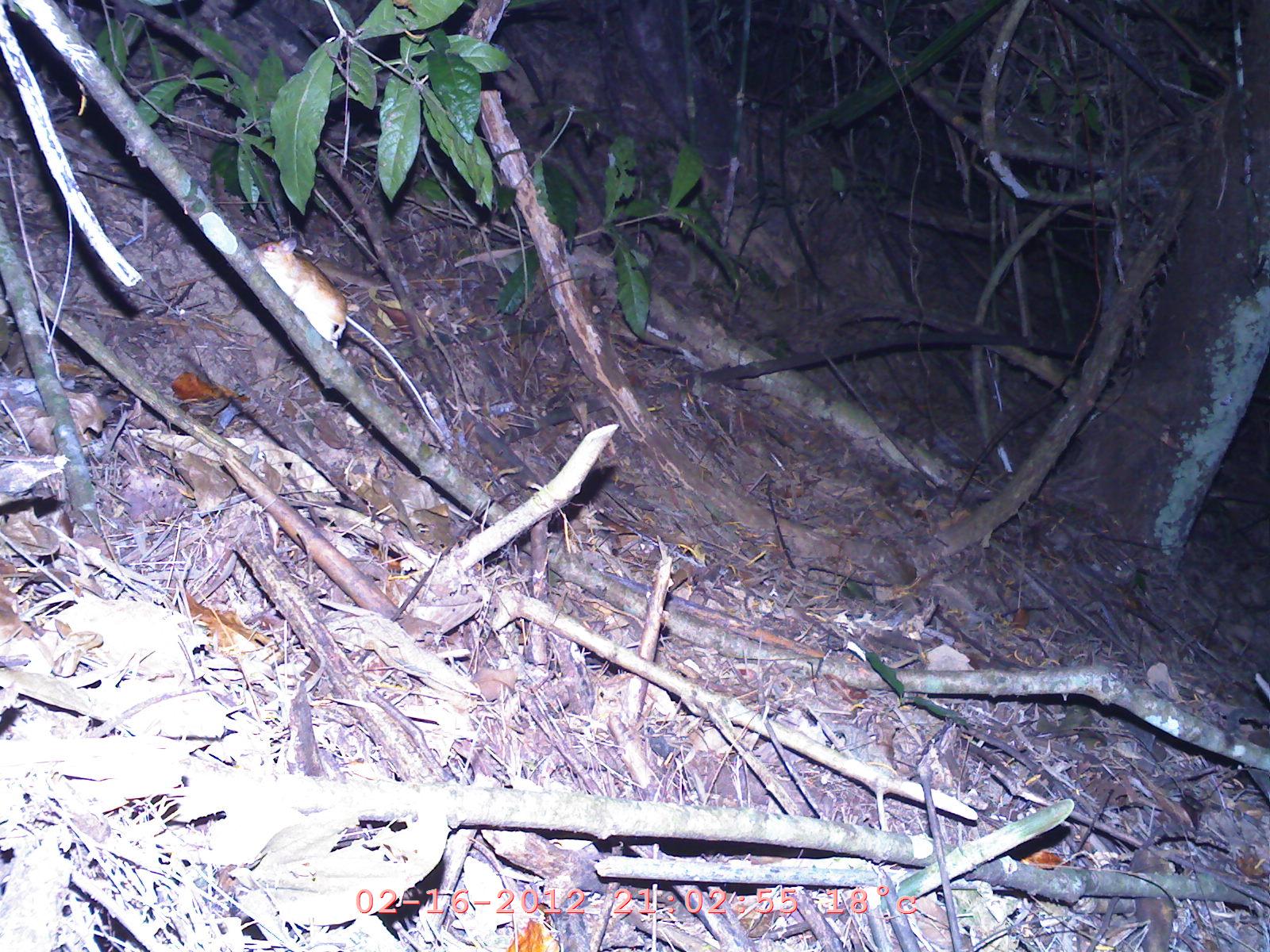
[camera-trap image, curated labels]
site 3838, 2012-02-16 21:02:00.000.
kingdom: Animalia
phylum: Chordata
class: Mammalia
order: Rodentia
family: Muridae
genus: Rattus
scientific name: Rattus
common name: rodent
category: unknown rat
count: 1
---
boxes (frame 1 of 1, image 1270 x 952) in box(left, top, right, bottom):
unknown rat: box(250, 236, 443, 436)